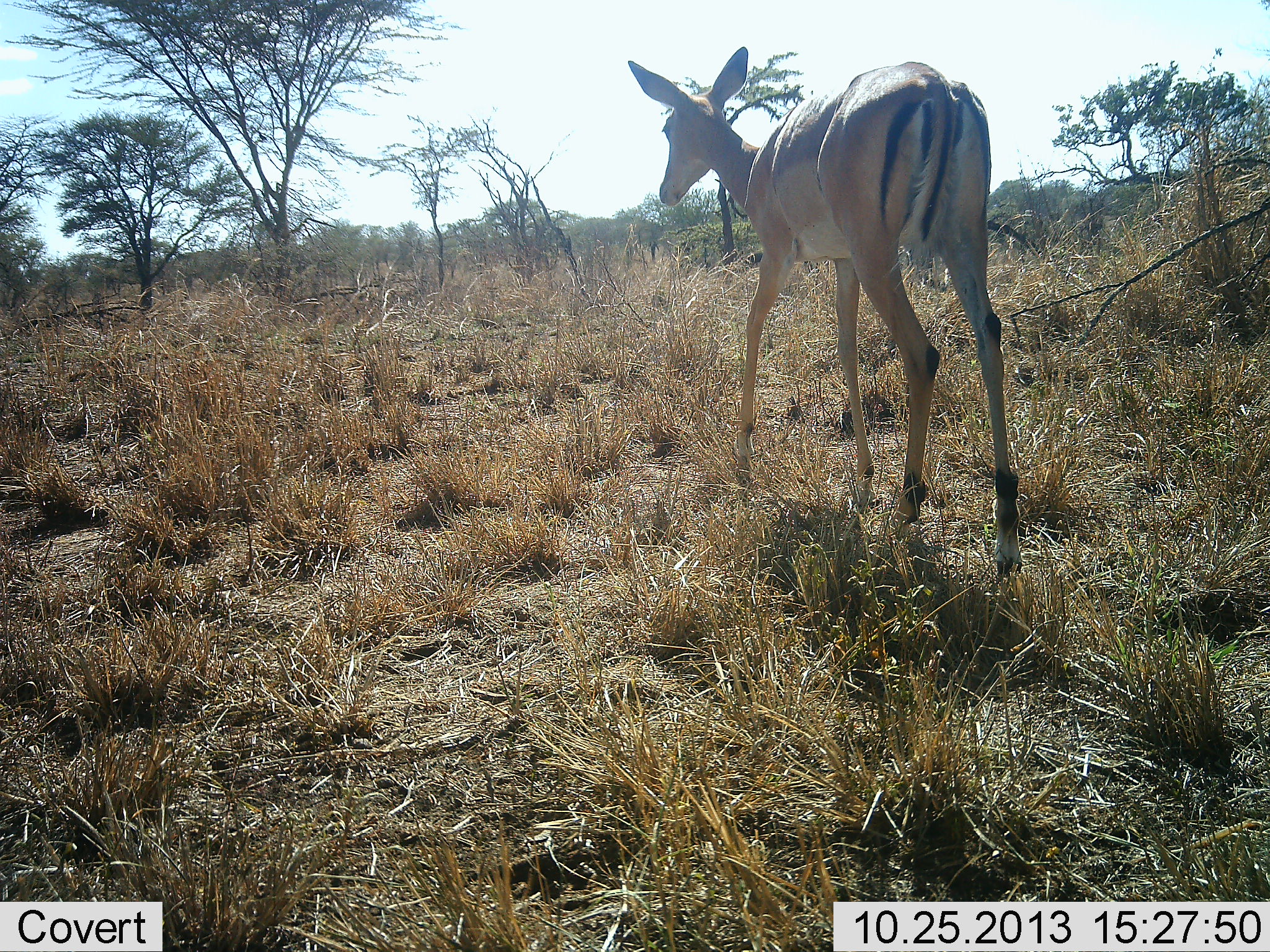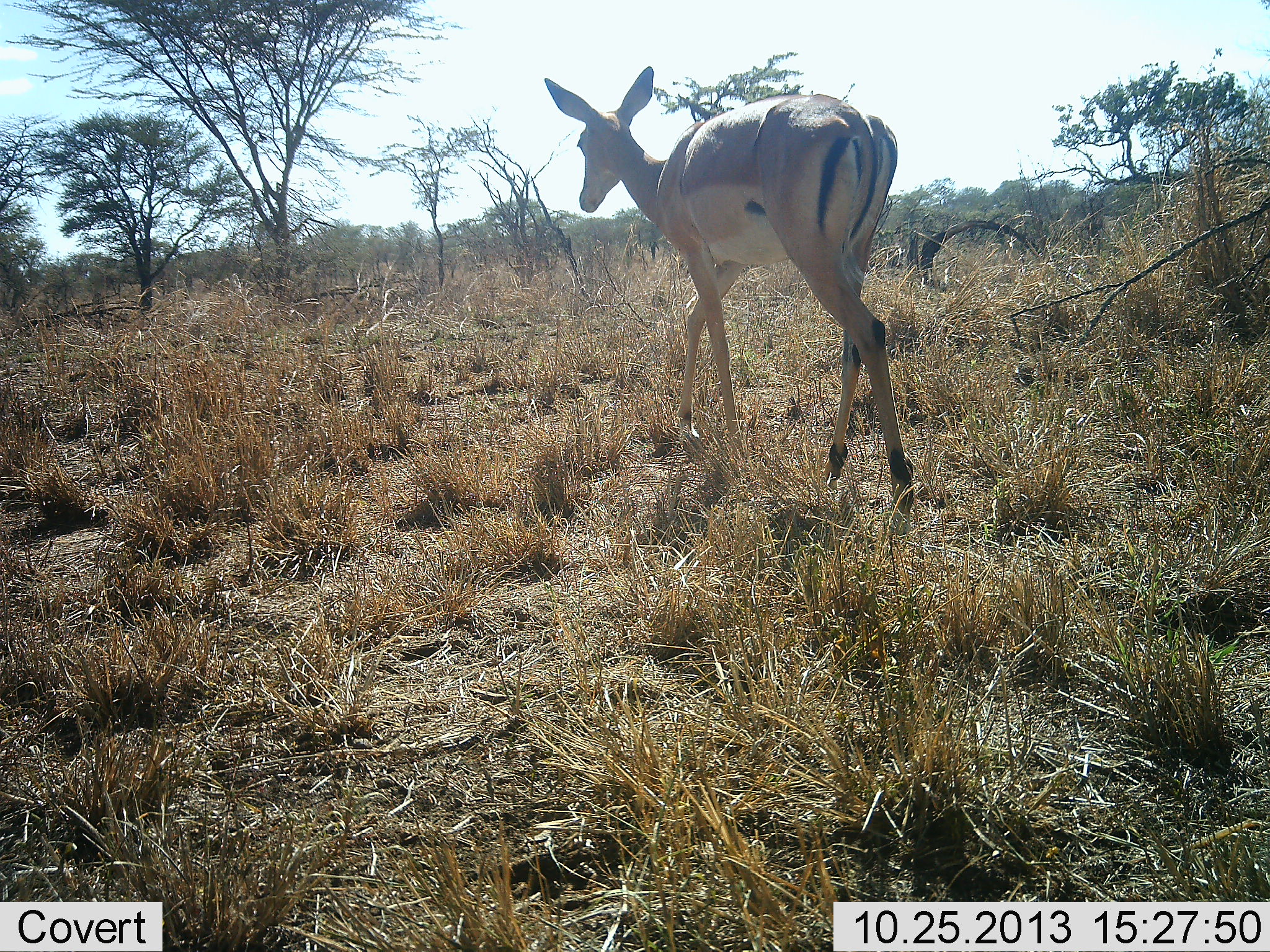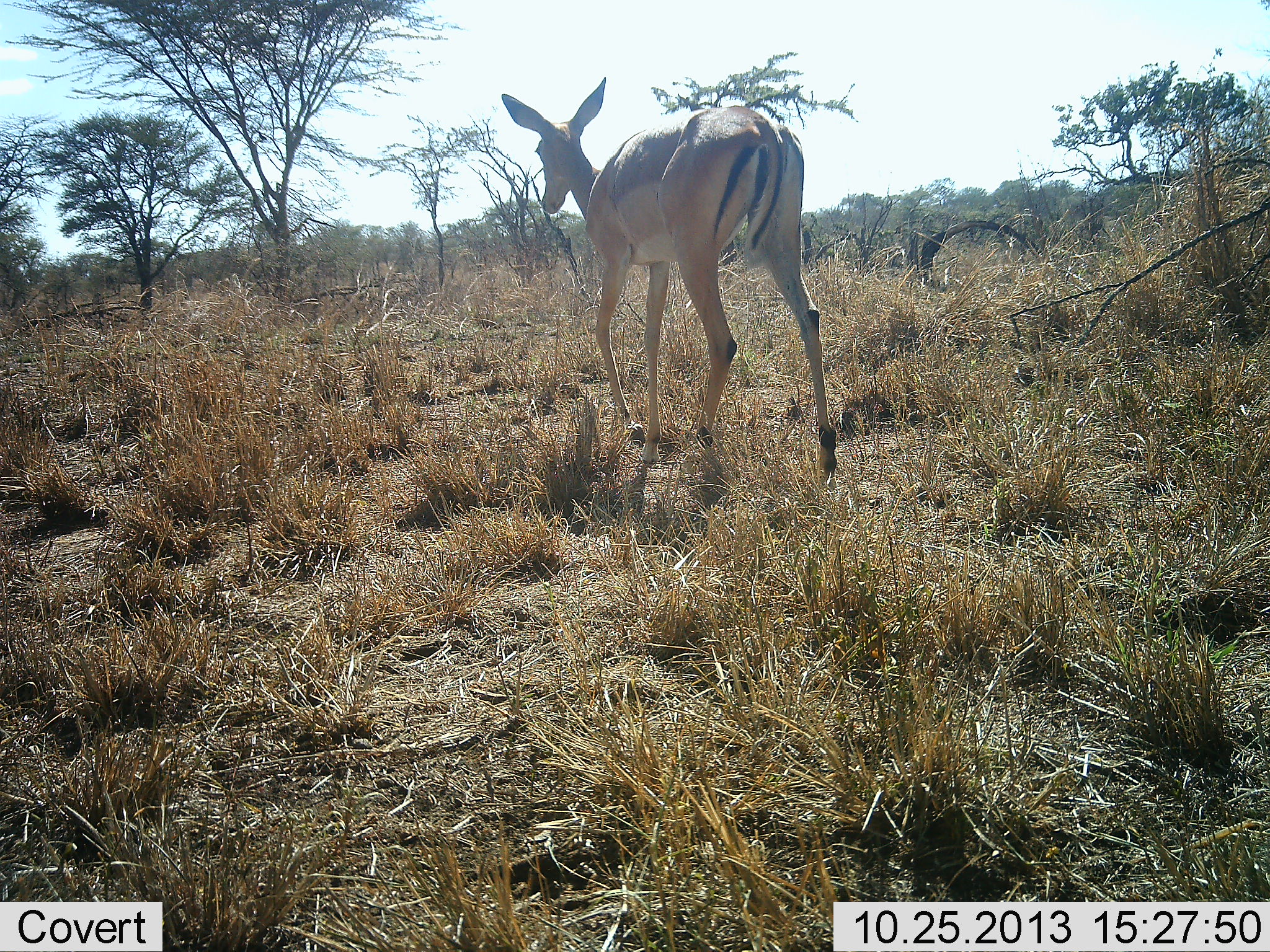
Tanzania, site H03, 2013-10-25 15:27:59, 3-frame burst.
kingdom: Animalia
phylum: Chordata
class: Mammalia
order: Artiodactyla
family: Bovidae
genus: Aepyceros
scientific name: Aepyceros melampus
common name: impala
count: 1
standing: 10%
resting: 0%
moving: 90%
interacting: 0%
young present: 10%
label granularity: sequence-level